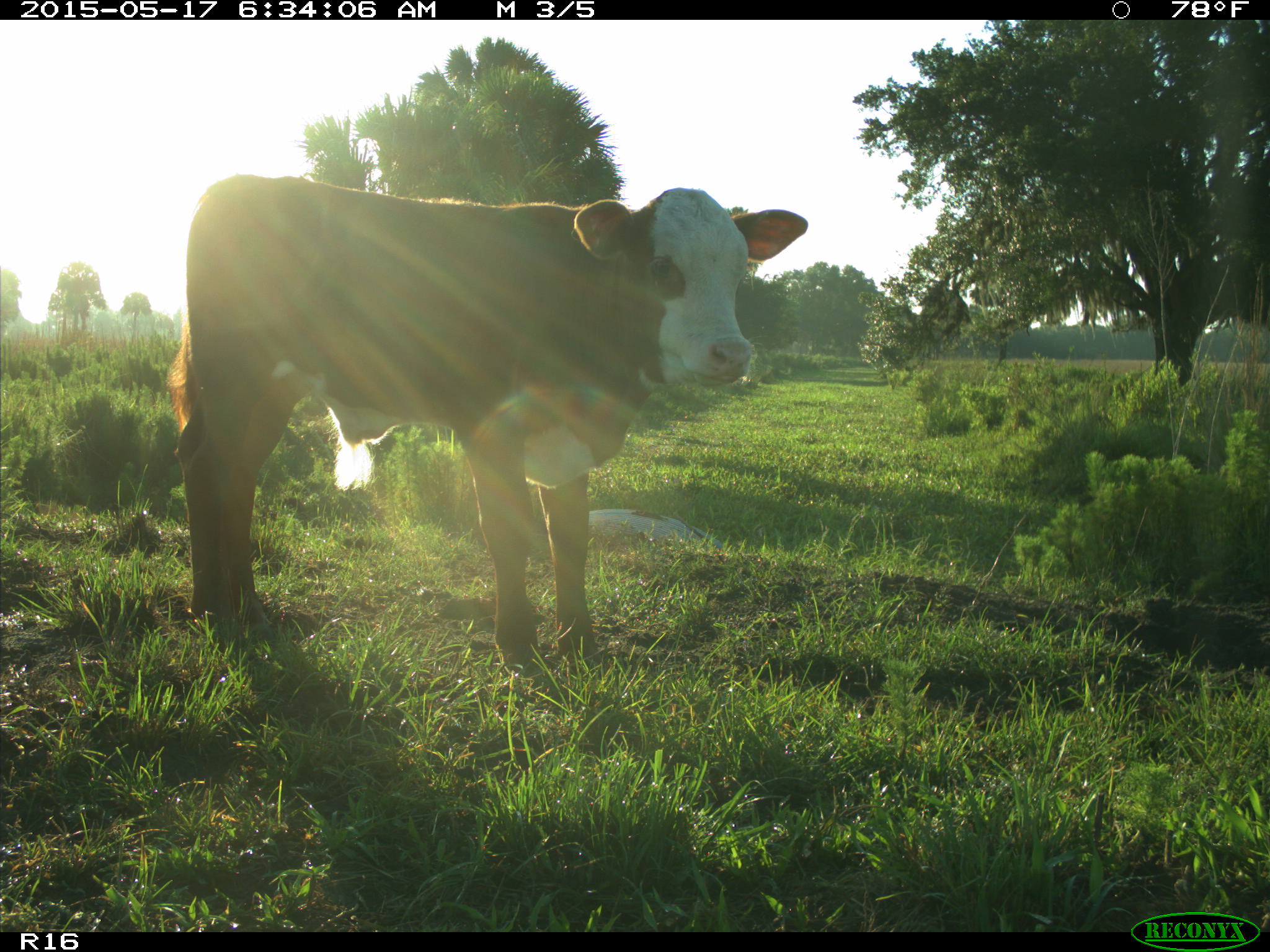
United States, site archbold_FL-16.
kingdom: Animalia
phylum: Chordata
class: Mammalia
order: Artiodactyla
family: Bovidae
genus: Bos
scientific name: Bos taurus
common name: domestic cow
Bos taurus (domestic cow).